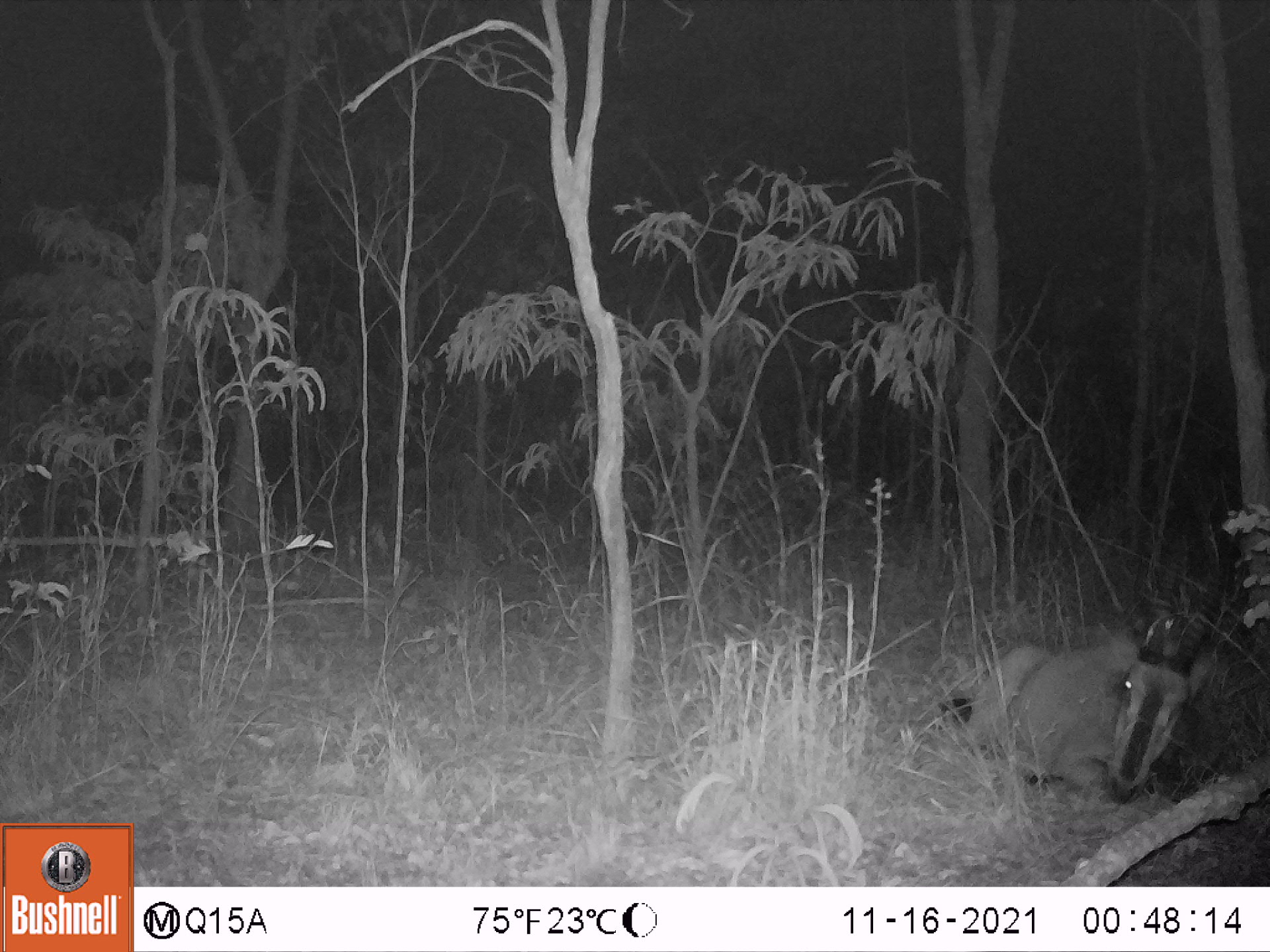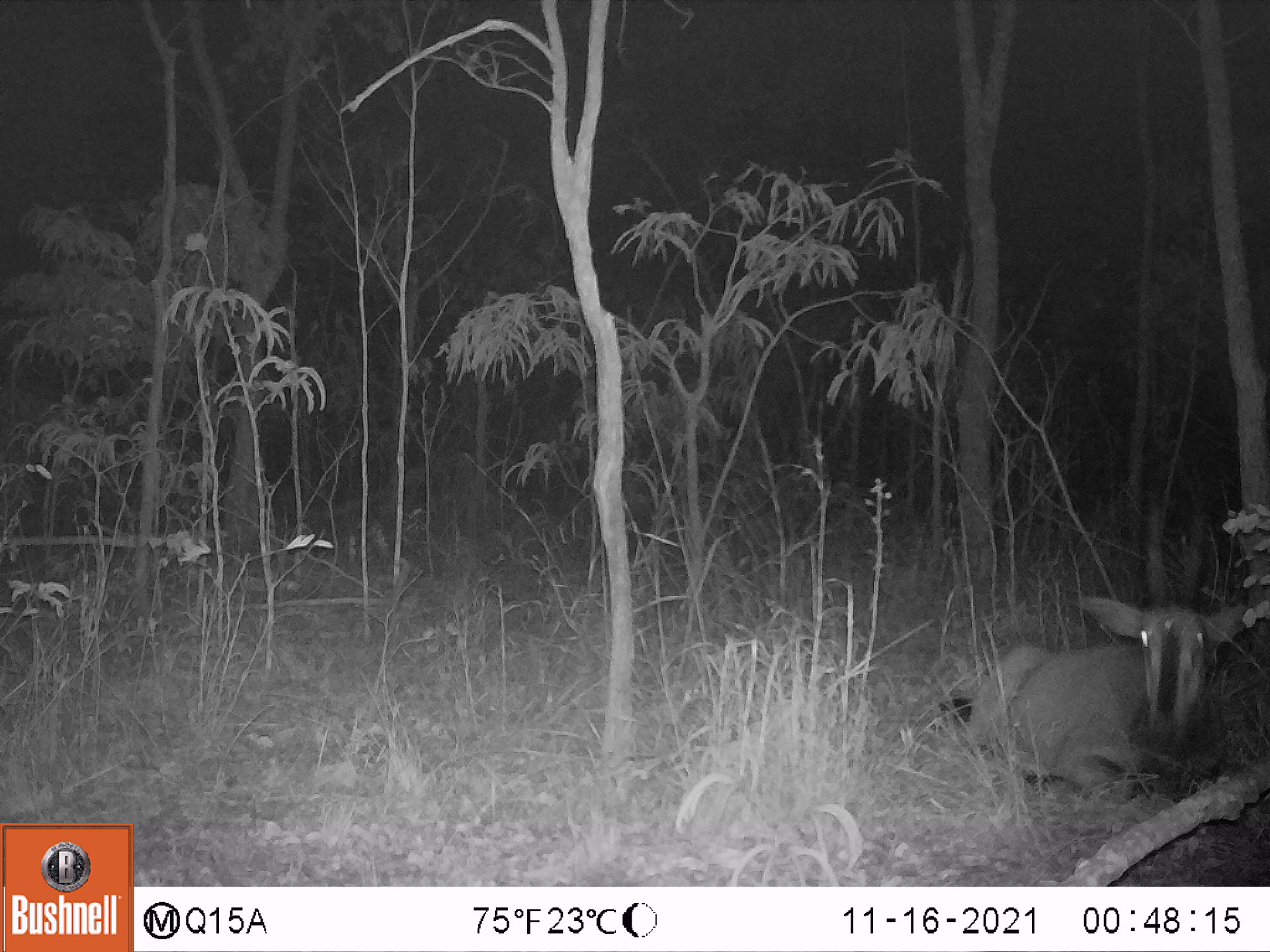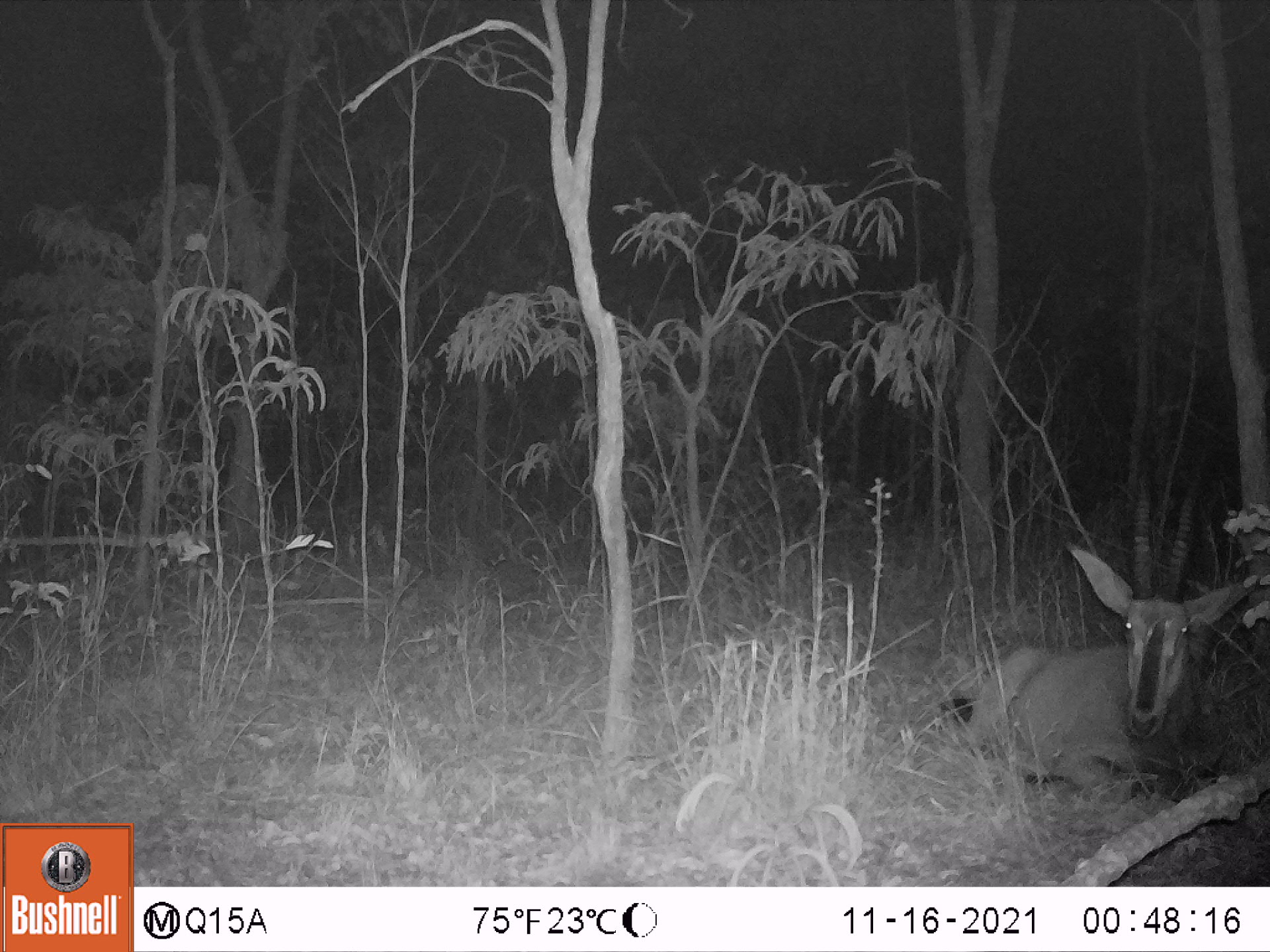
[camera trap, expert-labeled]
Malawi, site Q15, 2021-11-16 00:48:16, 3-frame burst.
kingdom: Animalia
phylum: Chordata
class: Mammalia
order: Artiodactyla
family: Bovidae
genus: Hippotragus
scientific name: Hippotragus niger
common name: sable antelope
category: sable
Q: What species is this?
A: Sable (sable antelope) (Hippotragus niger).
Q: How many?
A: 1.